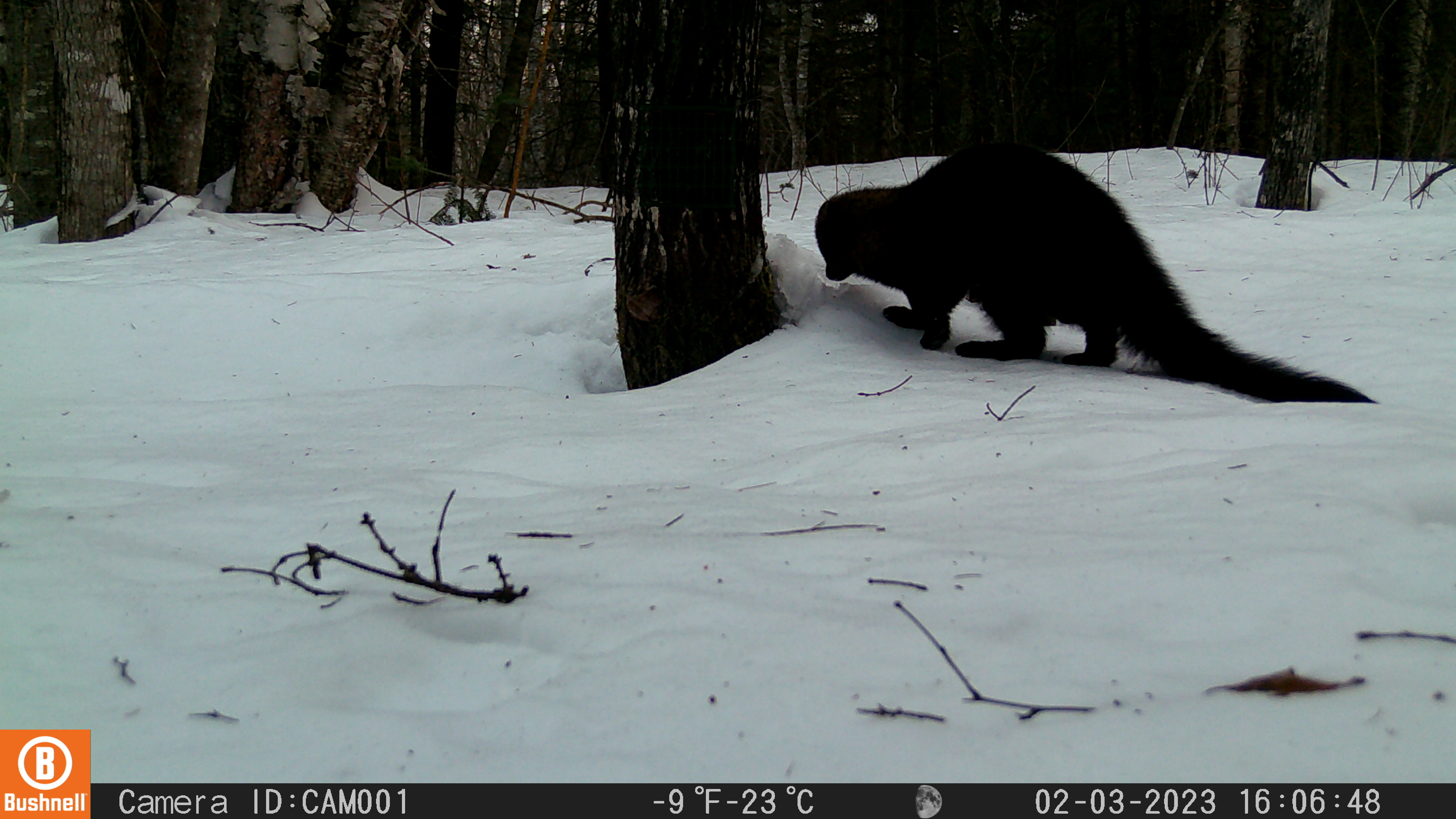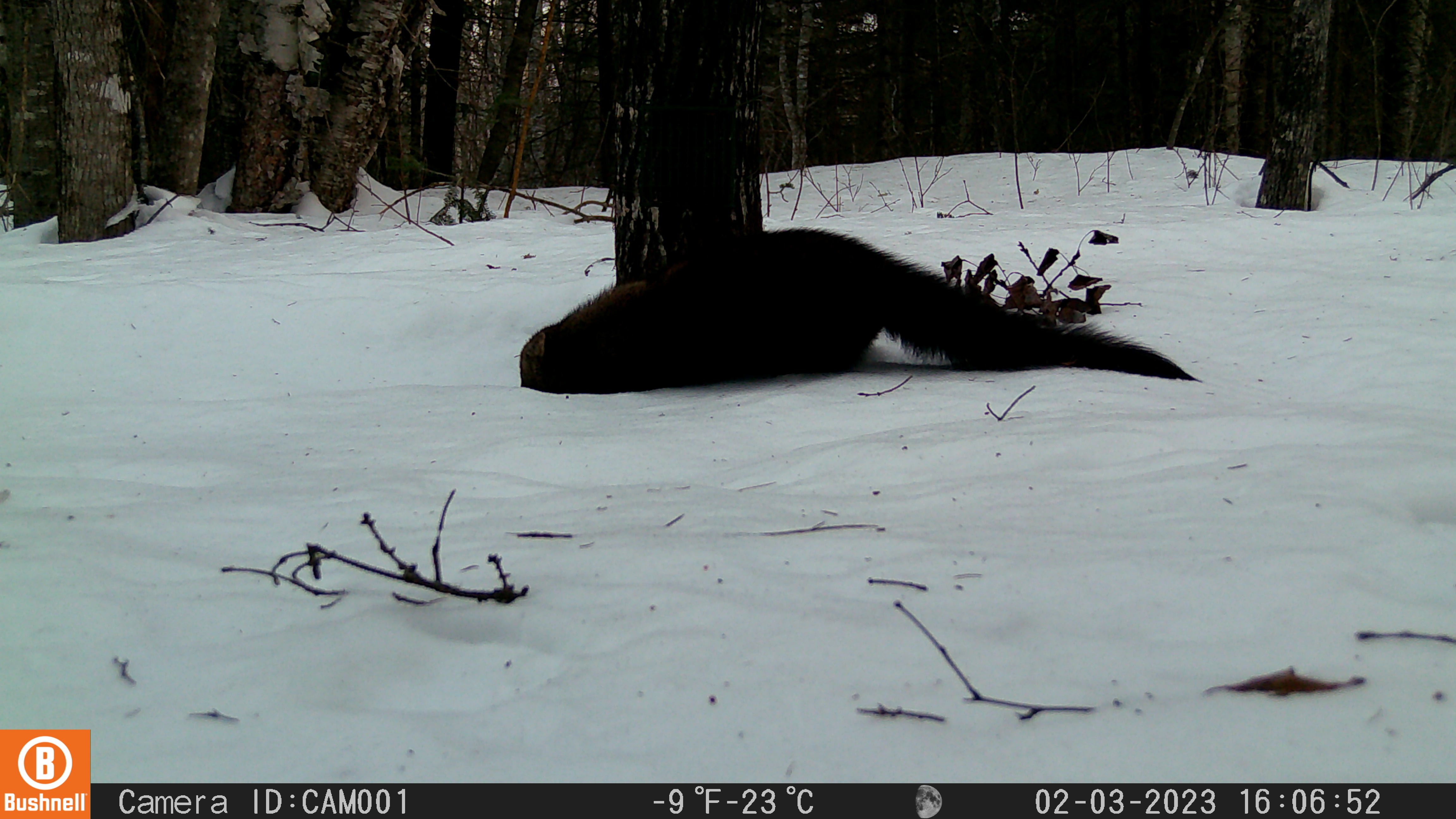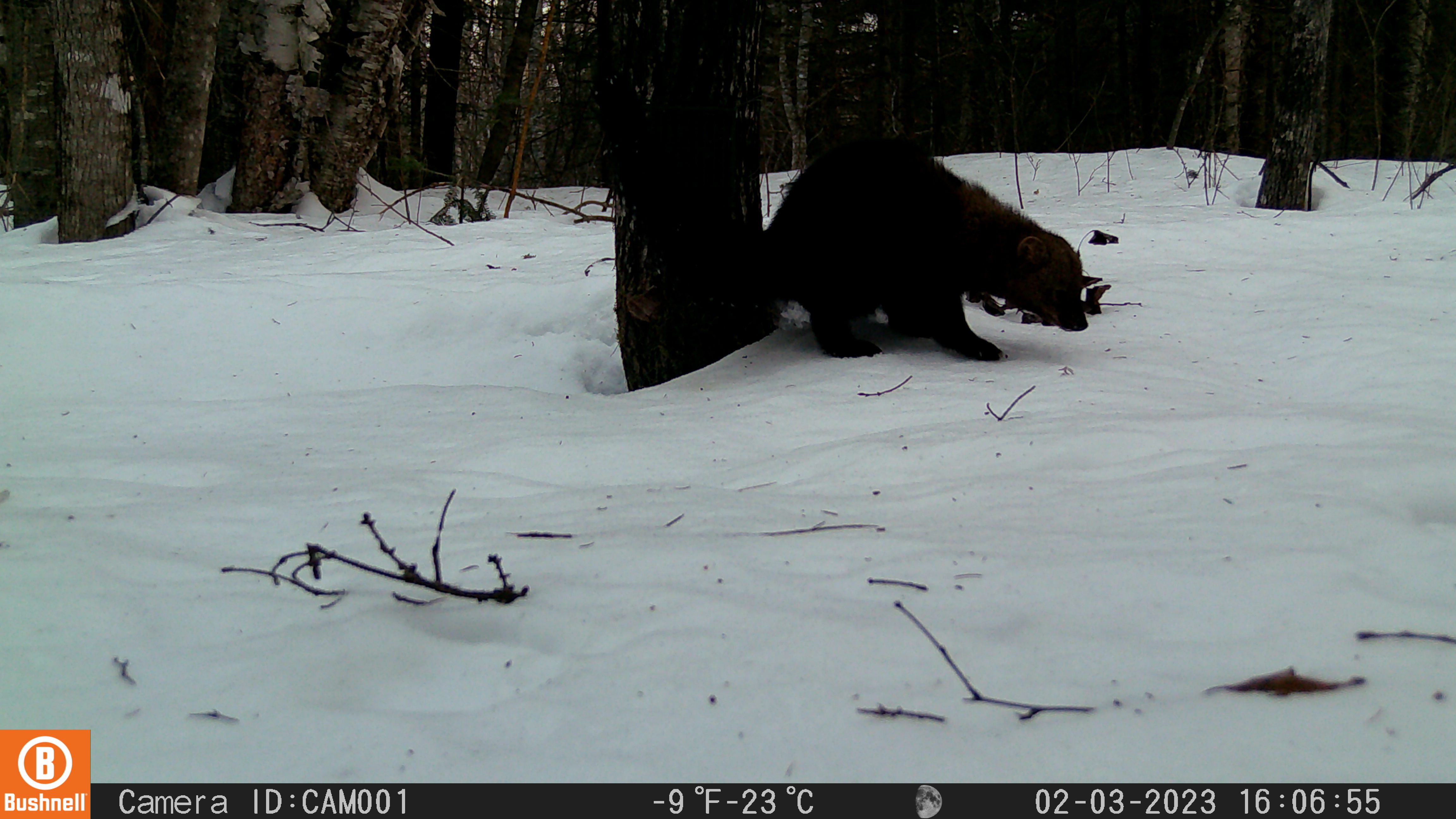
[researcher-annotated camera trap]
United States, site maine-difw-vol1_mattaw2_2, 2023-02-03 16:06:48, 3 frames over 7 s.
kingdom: Animalia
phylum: Chordata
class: Mammalia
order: Carnivora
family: Mustelidae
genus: Pekania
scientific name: Pekania pennanti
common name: fisher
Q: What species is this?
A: Fisher (Pekania pennanti).